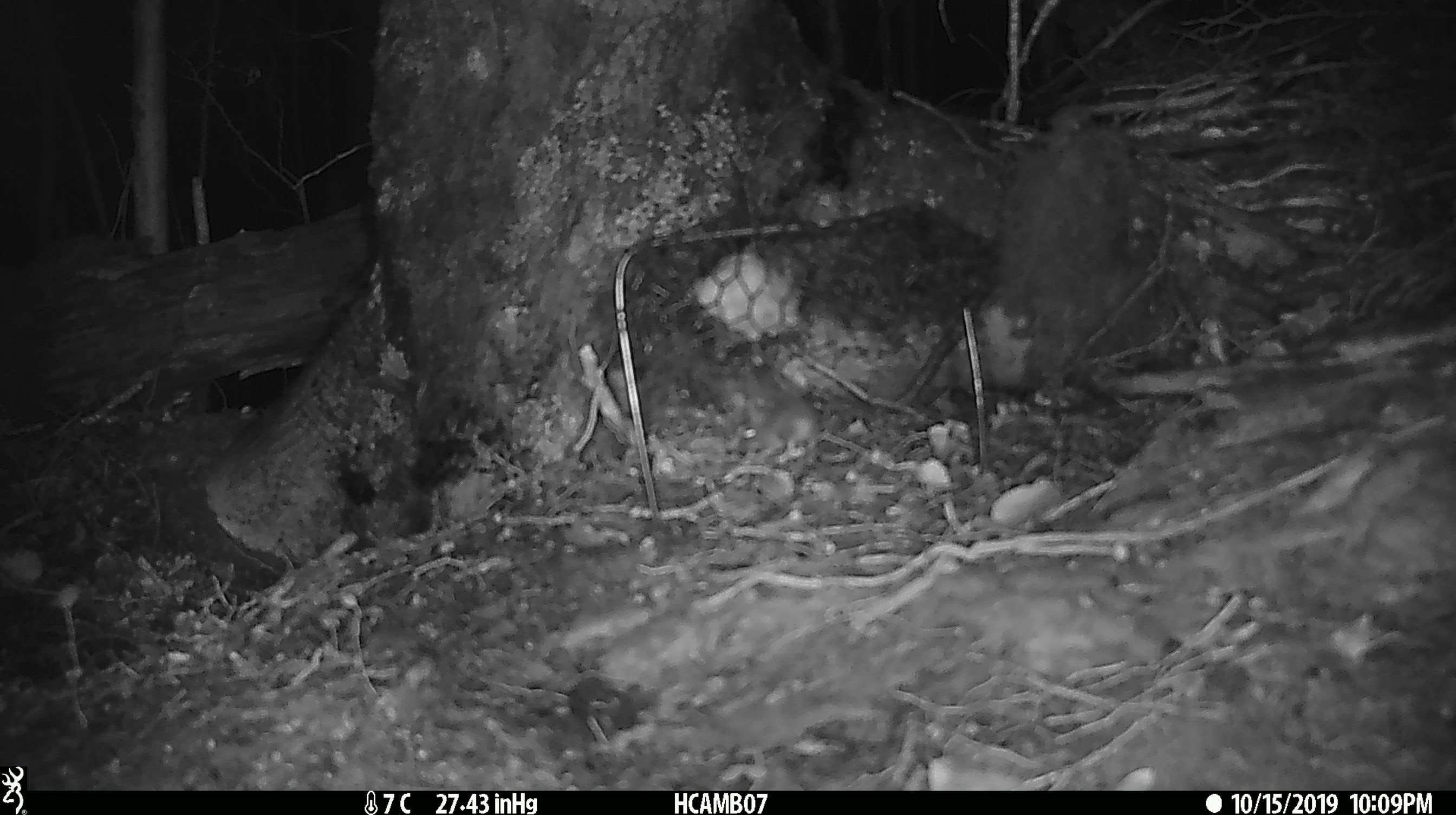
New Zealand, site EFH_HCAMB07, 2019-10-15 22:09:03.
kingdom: Animalia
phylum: Chordata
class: Mammalia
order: Rodentia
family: Muridae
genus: Mus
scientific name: Mus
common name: mouse